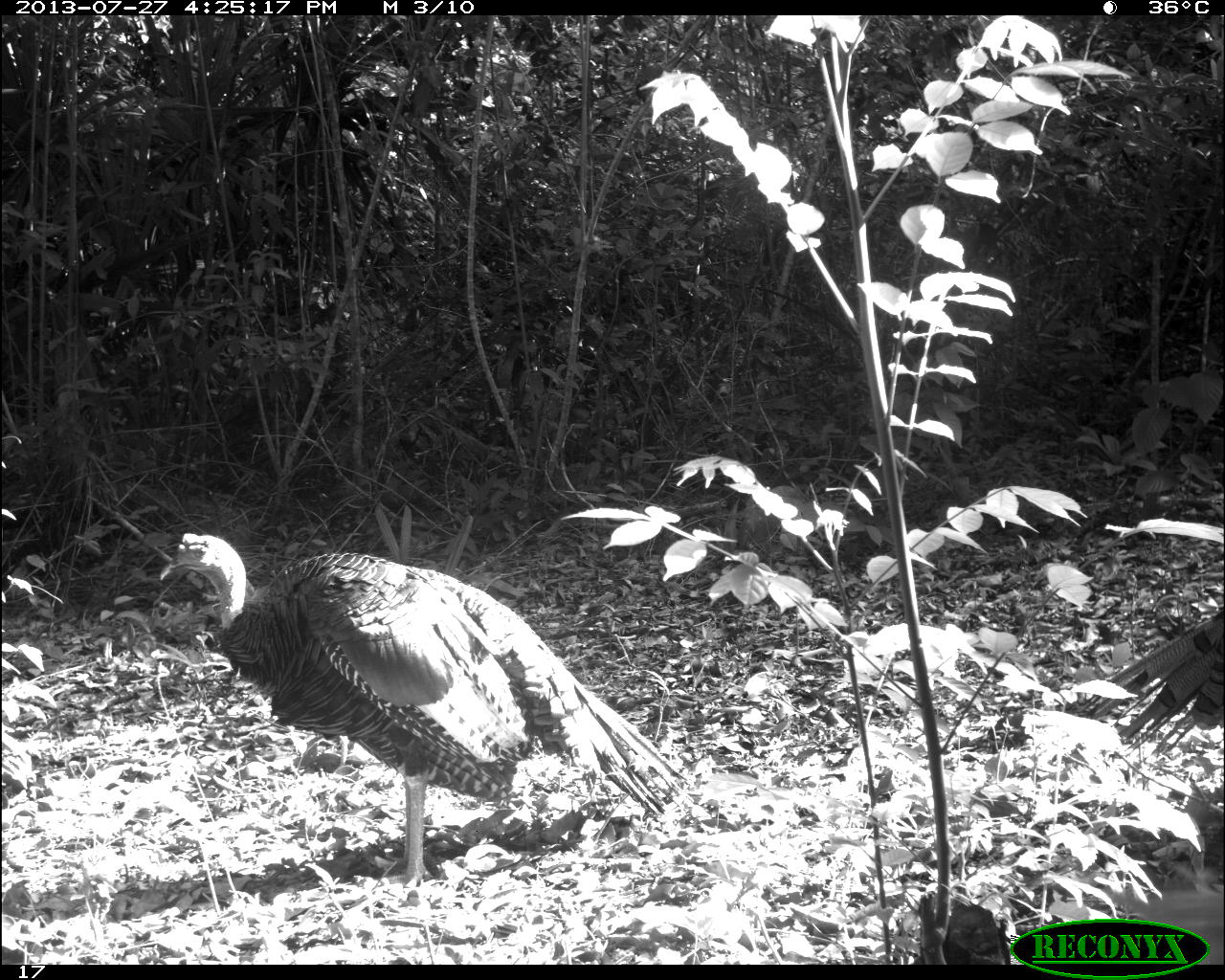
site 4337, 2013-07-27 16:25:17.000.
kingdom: Animalia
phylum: Chordata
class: Aves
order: Galliformes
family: Phasianidae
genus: Meleagris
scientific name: Meleagris ocellata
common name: ocellated turkey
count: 2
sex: male